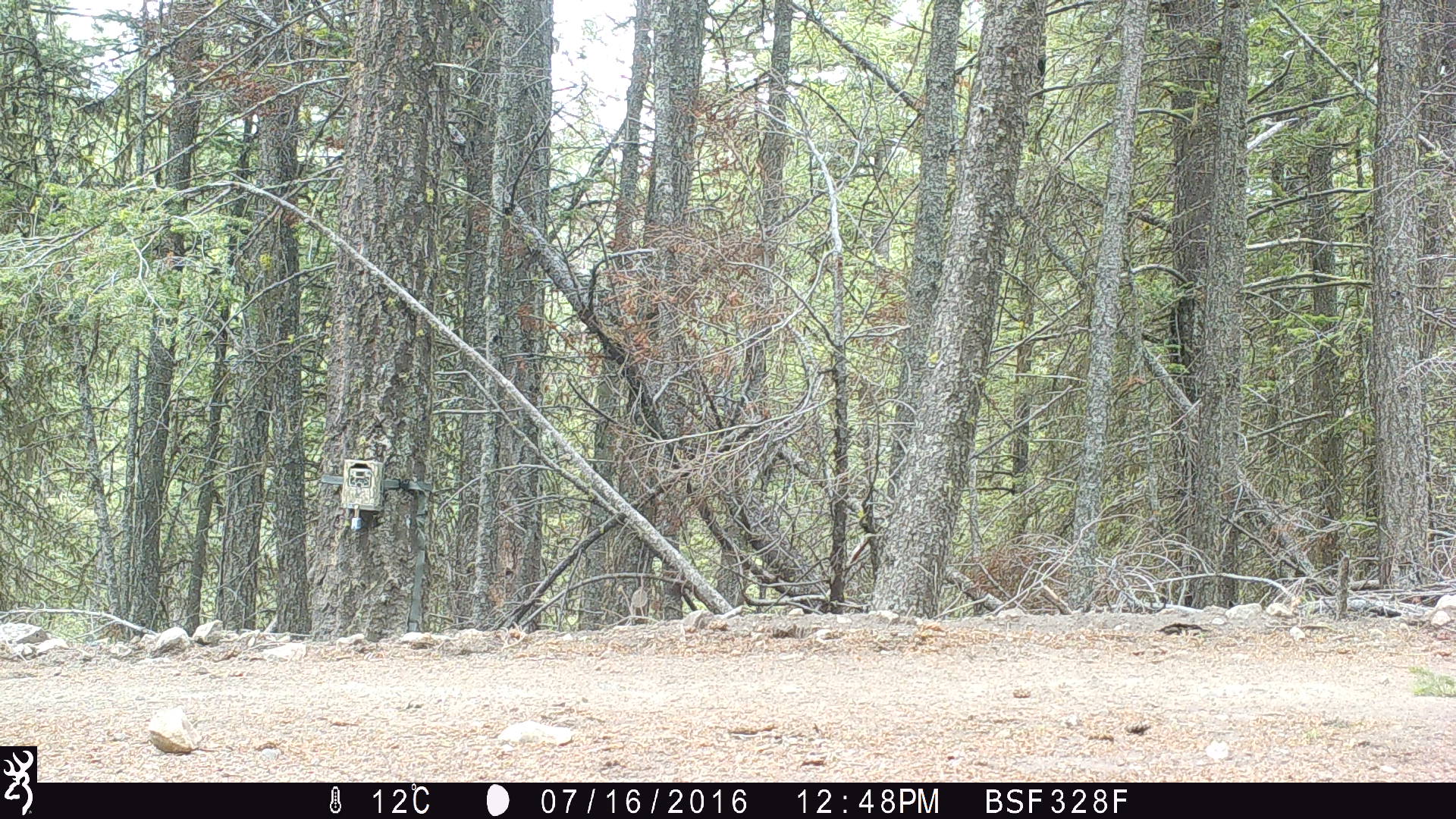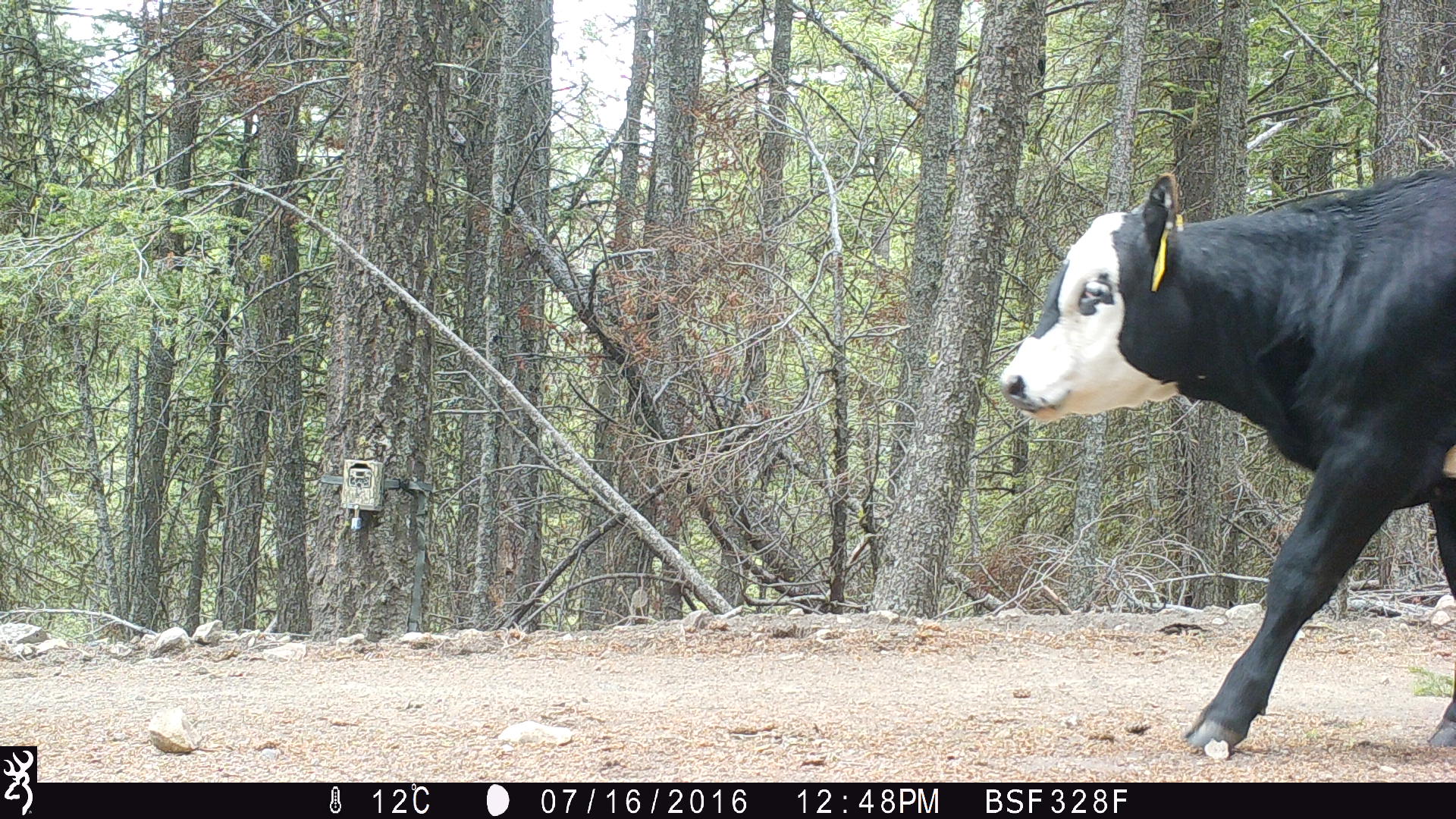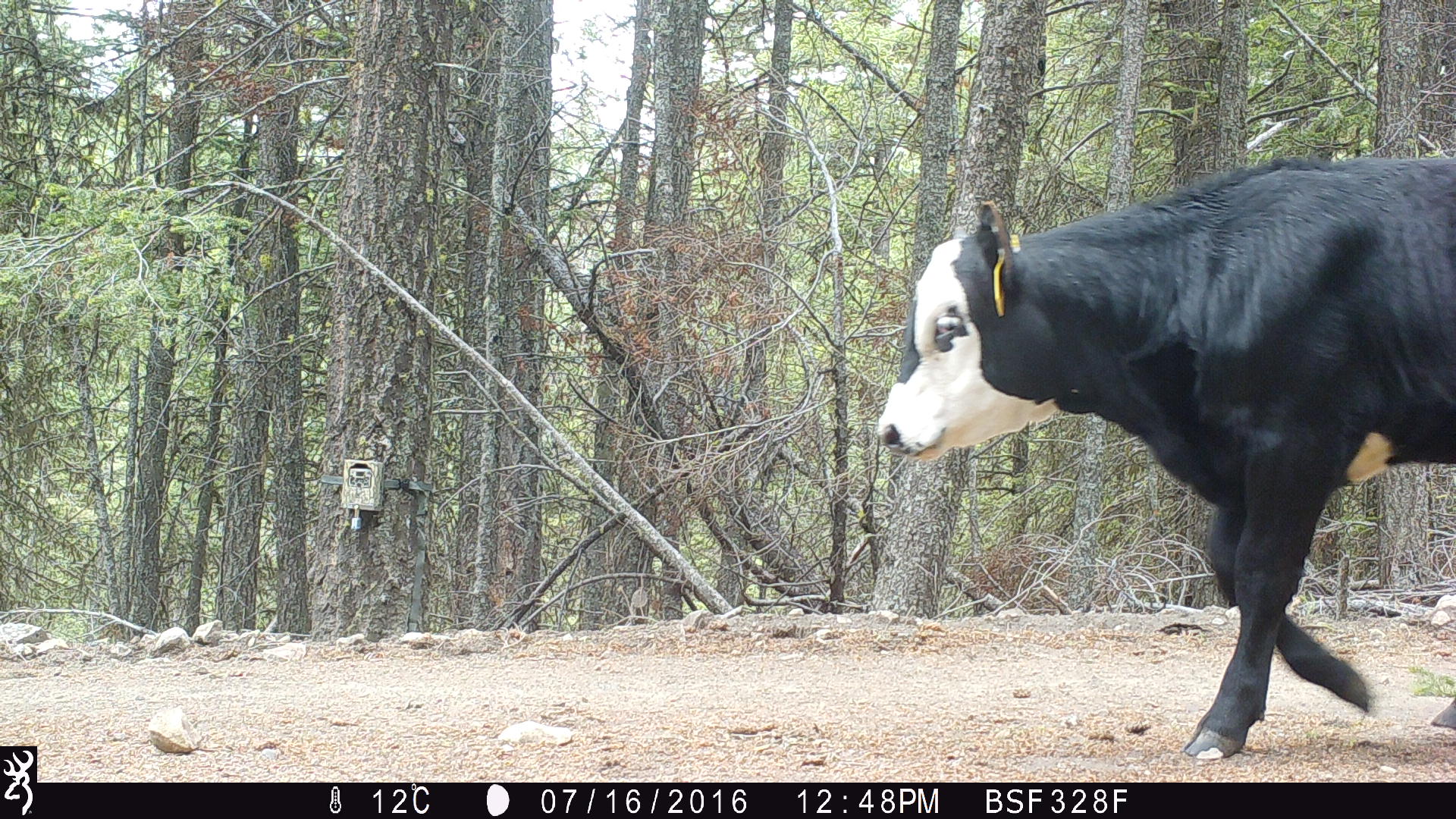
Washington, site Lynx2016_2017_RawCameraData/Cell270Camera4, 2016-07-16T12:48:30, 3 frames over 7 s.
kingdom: Animalia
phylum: Chordata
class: Mammalia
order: Artiodactyla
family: Bovidae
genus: Bos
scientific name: Bos taurus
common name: domestic cattle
Domestic cattle (Bos taurus). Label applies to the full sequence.